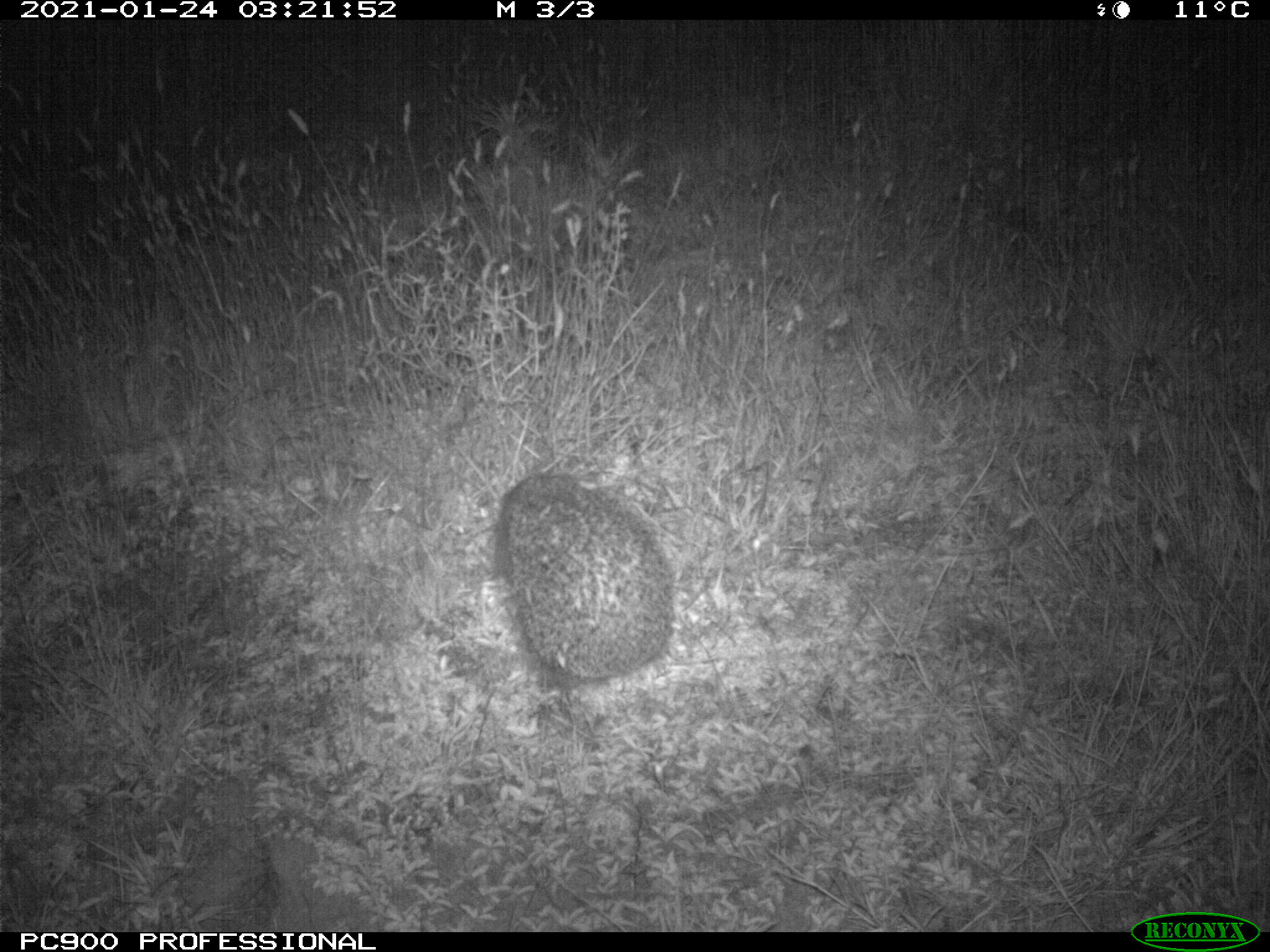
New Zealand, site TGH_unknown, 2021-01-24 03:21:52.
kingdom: Animalia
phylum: Chordata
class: Mammalia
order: Eulipotyphla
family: Erinaceidae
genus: Erinaceus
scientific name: Erinaceus europaeus europaeus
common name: european hedgehog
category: hedgehog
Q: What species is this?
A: Hedgehog (european hedgehog) (Erinaceus europaeus europaeus).